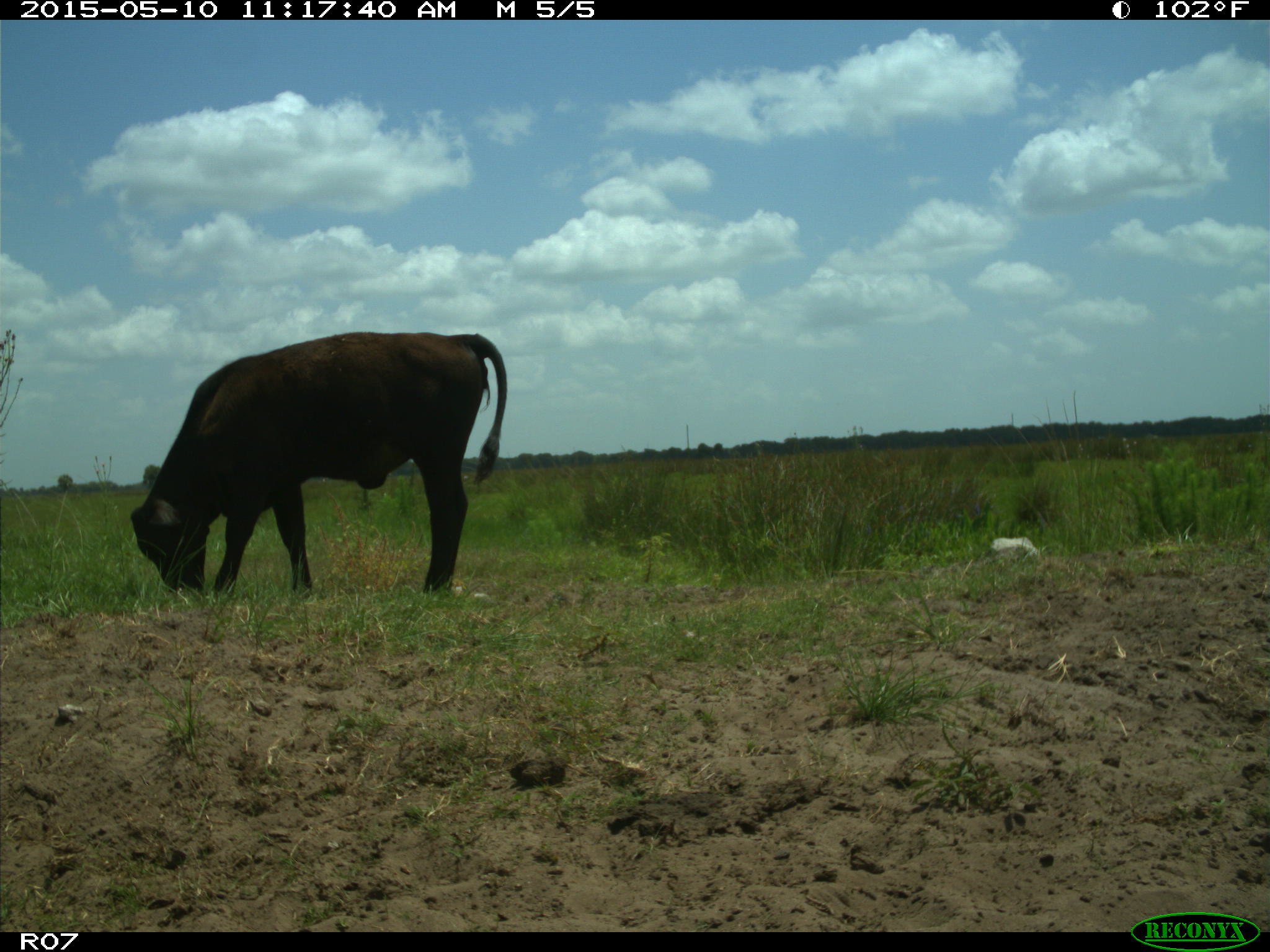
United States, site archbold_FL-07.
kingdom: Animalia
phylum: Chordata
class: Mammalia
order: Artiodactyla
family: Bovidae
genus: Bos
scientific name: Bos taurus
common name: domestic cow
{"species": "Bos taurus (domestic cow)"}